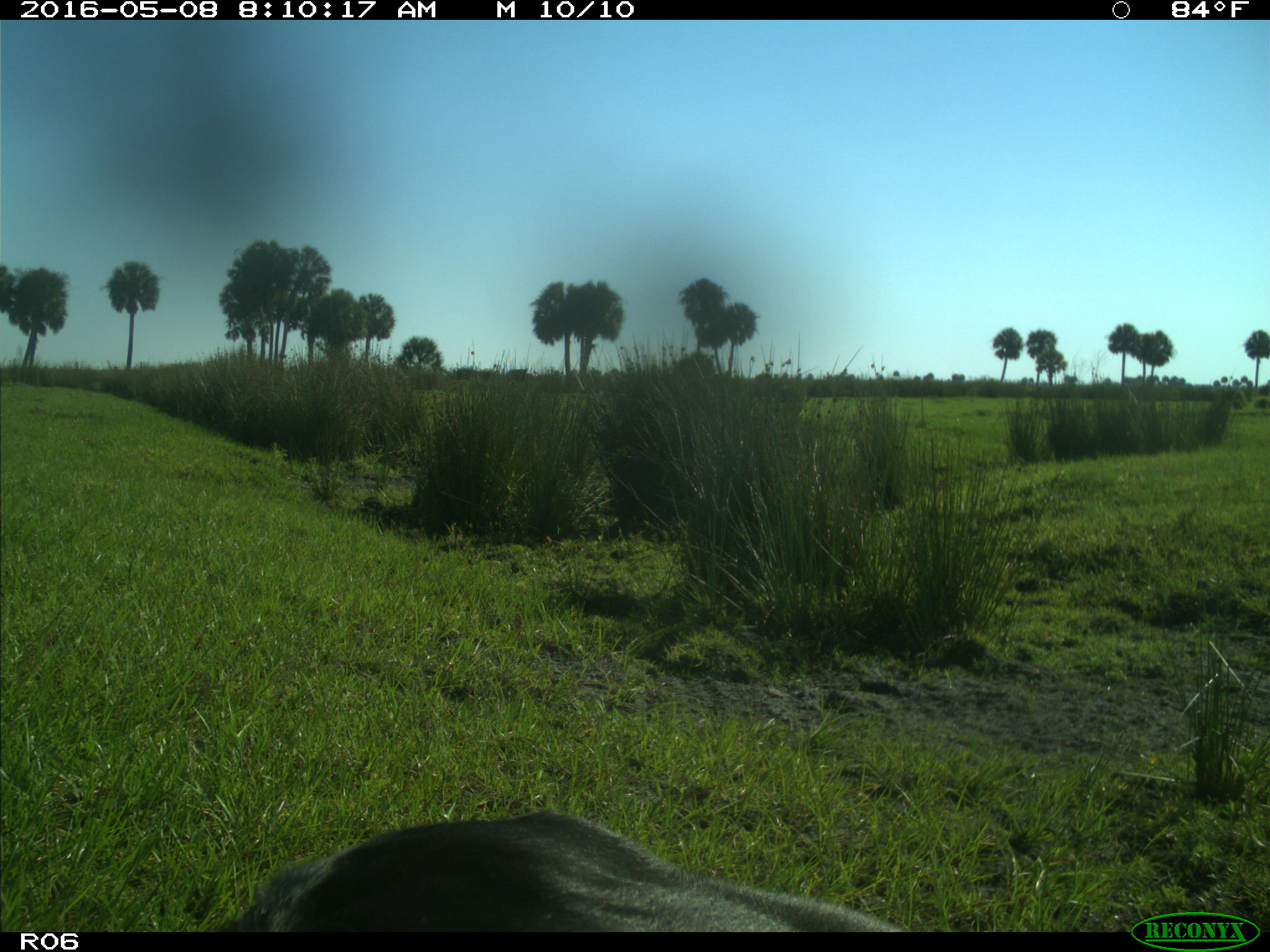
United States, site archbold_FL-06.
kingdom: Animalia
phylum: Chordata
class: Mammalia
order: Artiodactyla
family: Bovidae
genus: Bos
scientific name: Bos taurus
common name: domestic cow